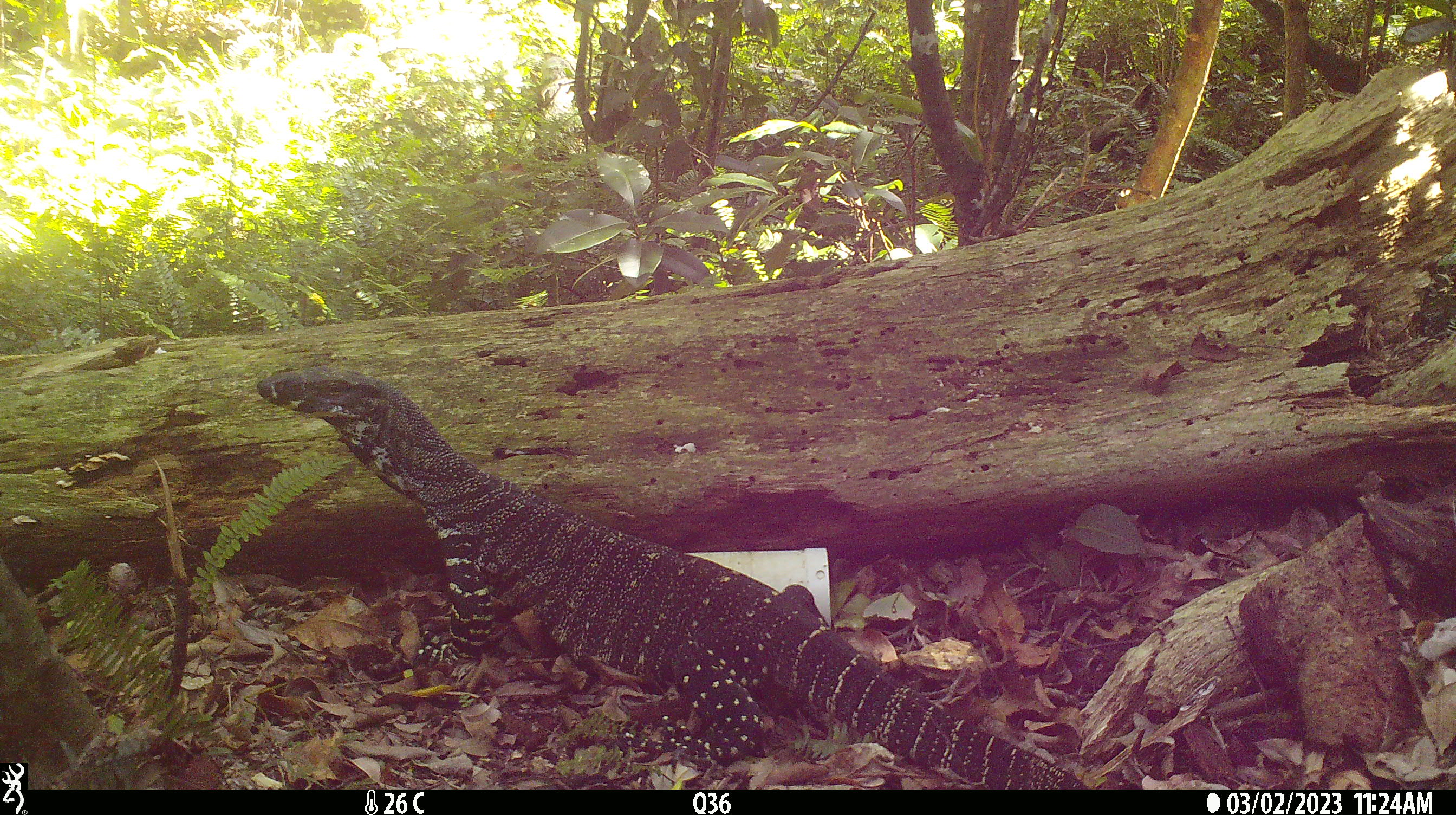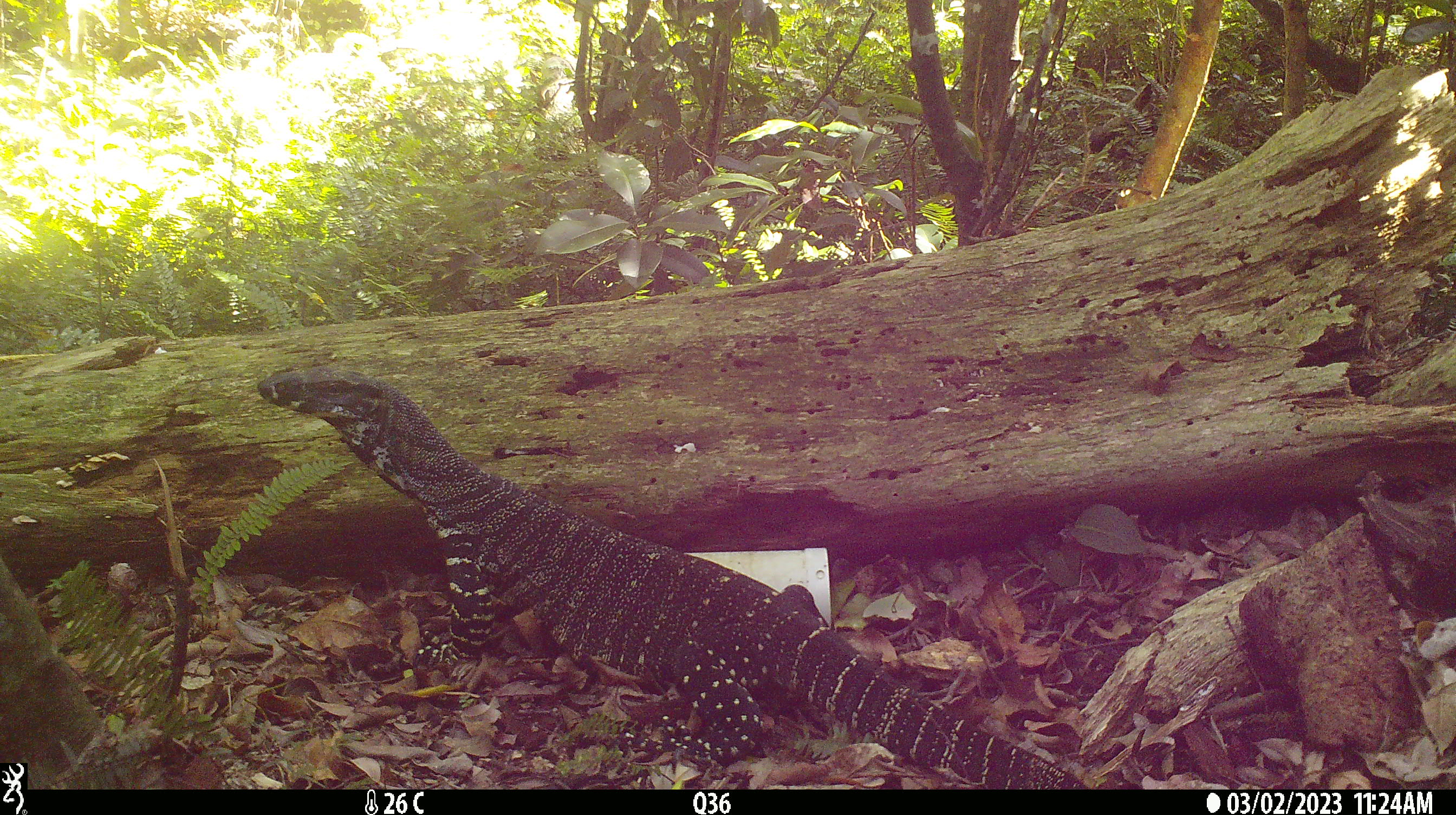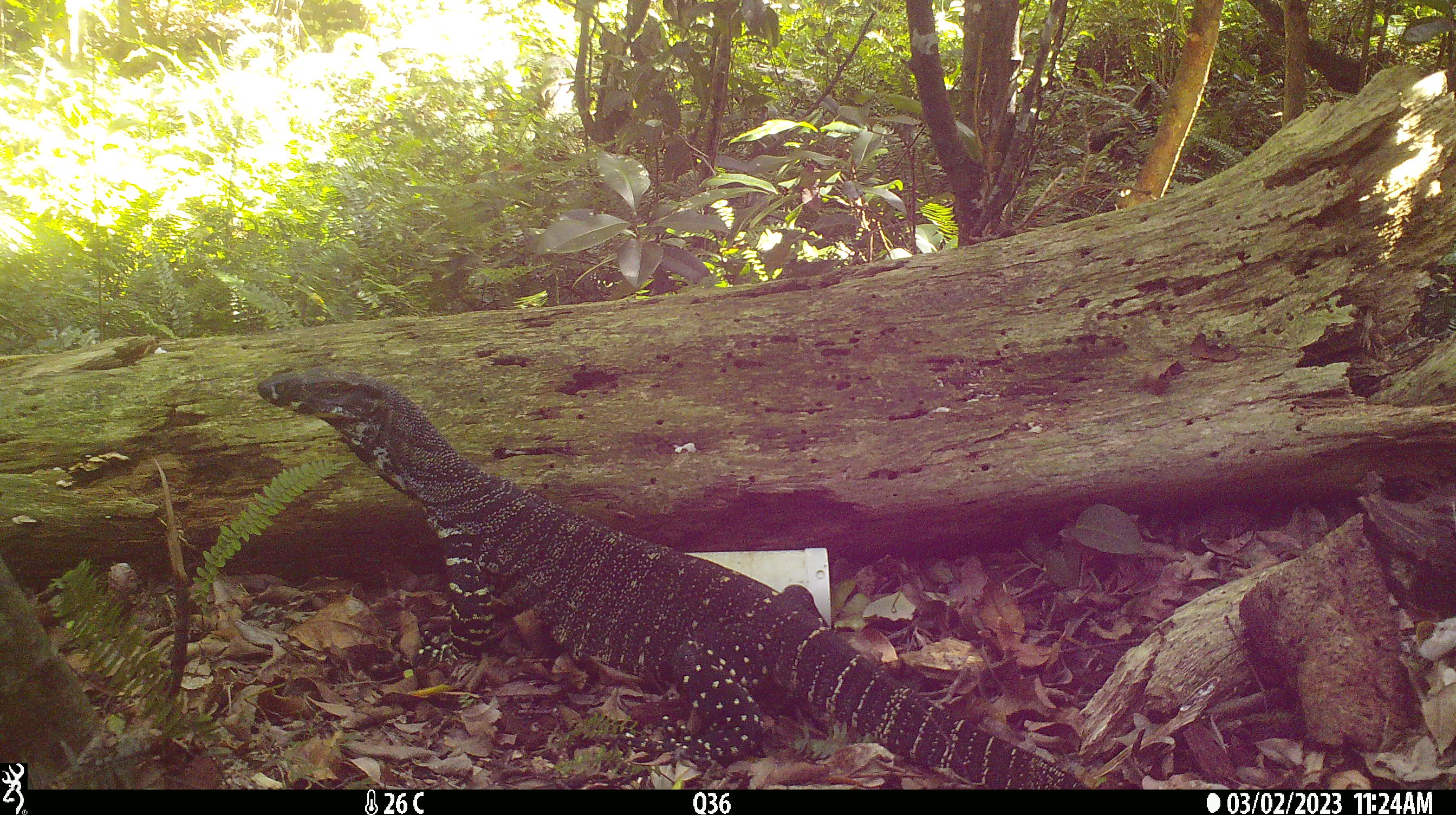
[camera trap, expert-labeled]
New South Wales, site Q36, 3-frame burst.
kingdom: Animalia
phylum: Chordata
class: Reptilia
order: Squamata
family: Varanidae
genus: Varanus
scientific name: Varanus varius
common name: lace monitor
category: goanna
Goanna (lace monitor) (Varanus varius).